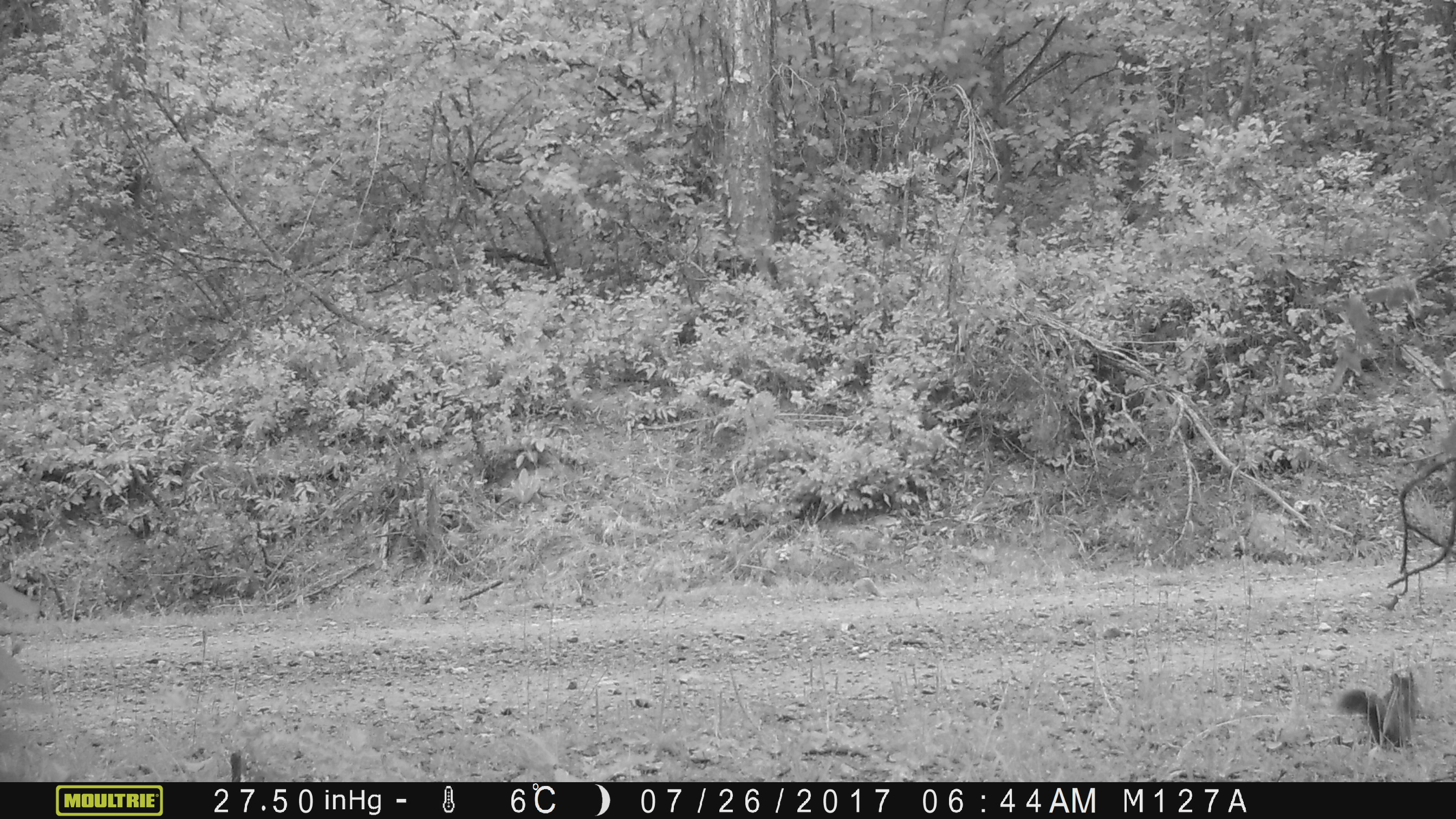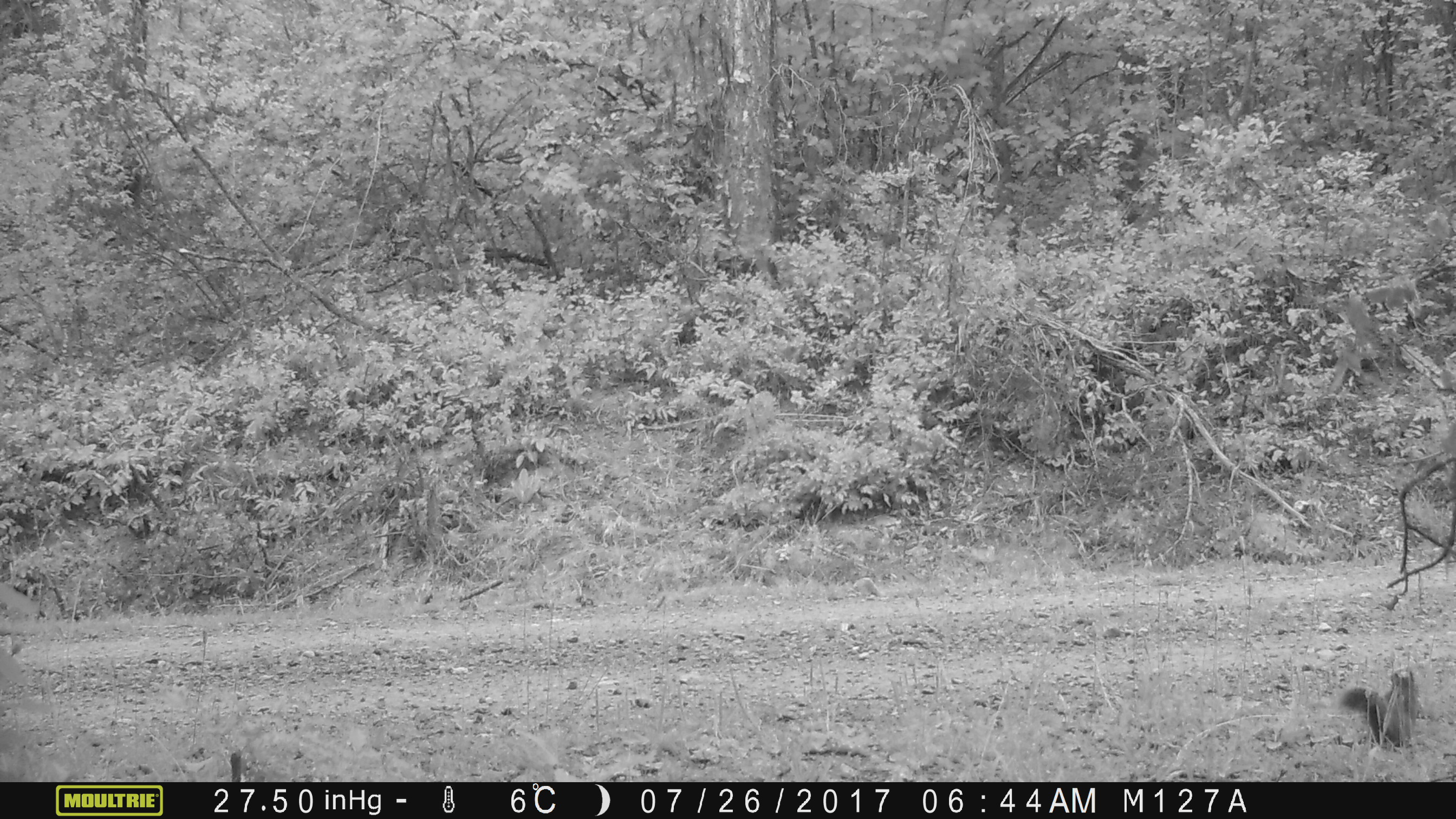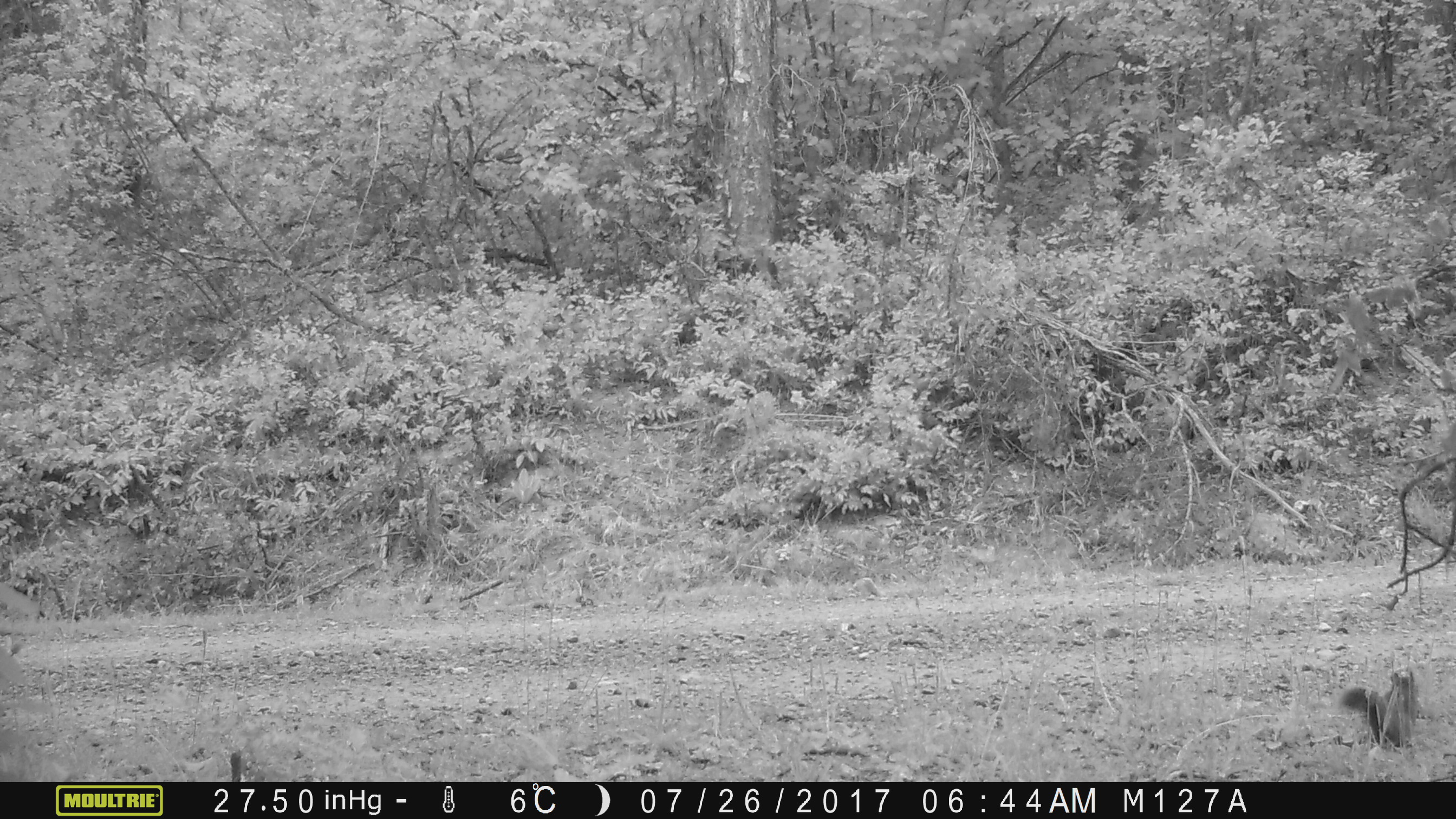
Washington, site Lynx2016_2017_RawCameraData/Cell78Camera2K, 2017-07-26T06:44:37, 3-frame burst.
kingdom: Animalia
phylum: Chordata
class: Mammalia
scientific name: Mammalia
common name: small mammal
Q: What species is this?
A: Small mammal (Mammalia).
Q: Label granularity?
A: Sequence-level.